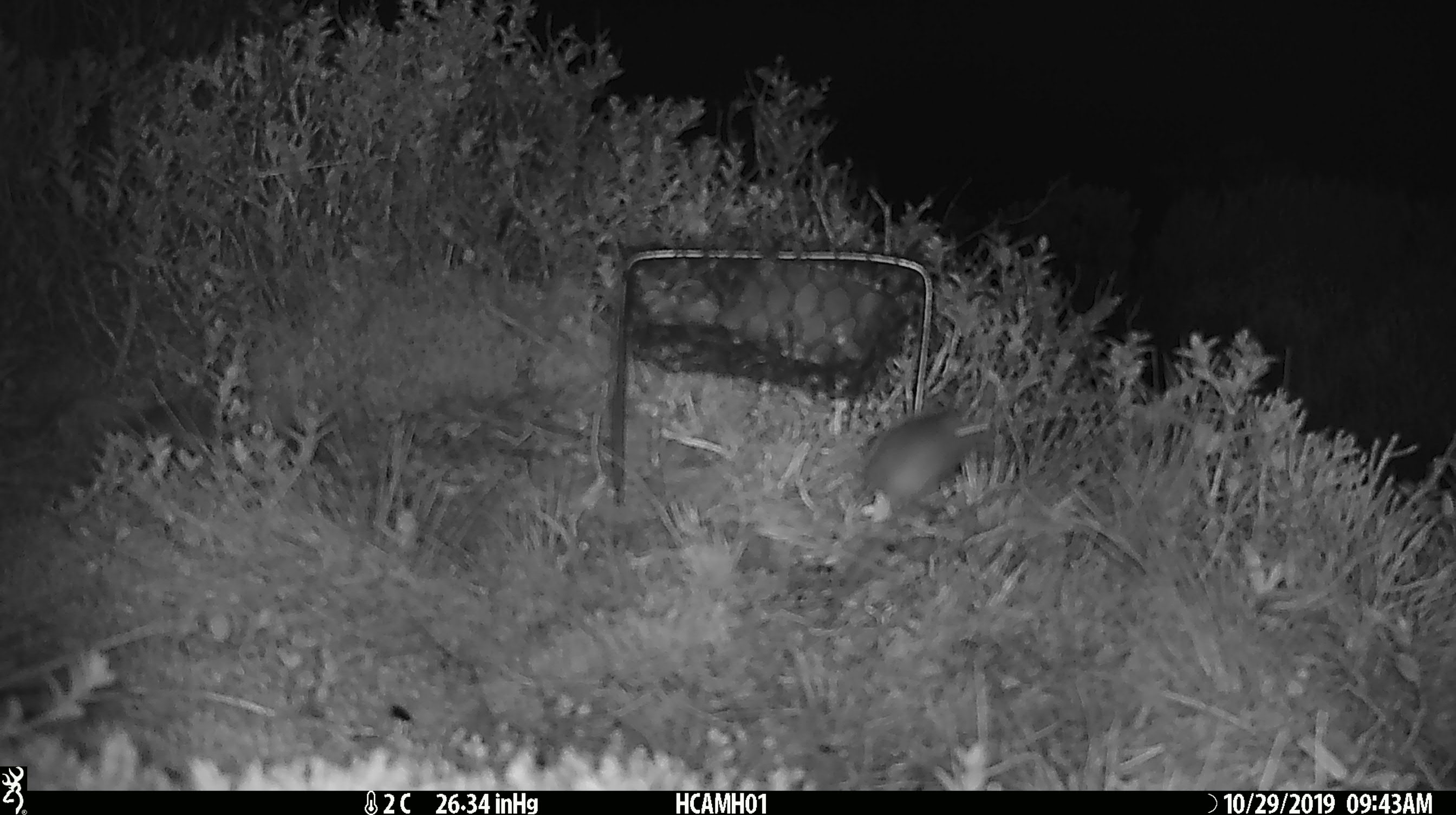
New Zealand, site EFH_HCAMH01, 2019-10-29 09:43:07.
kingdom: Animalia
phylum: Chordata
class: Mammalia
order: Rodentia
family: Muridae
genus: Mus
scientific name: Mus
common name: mouse